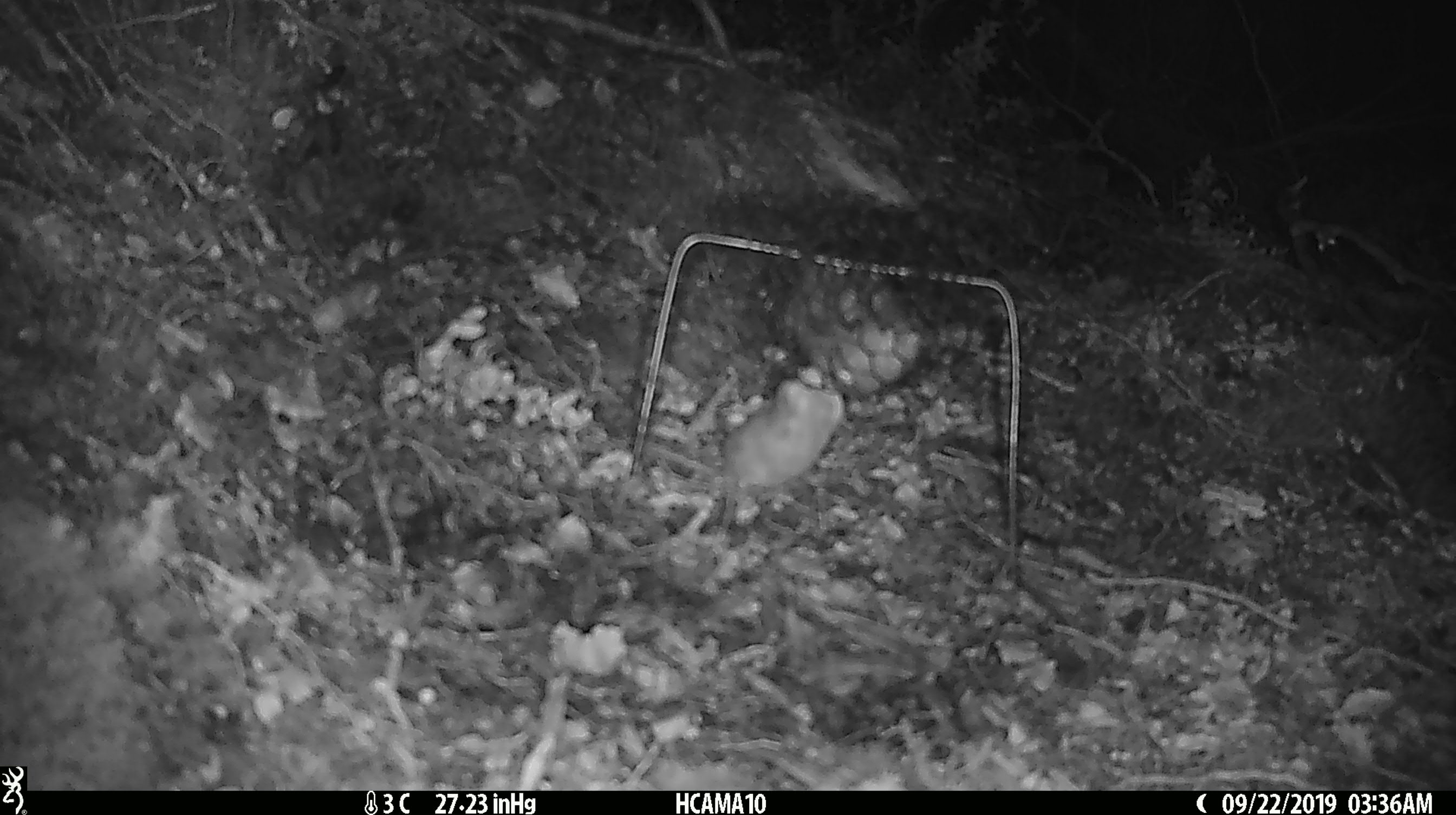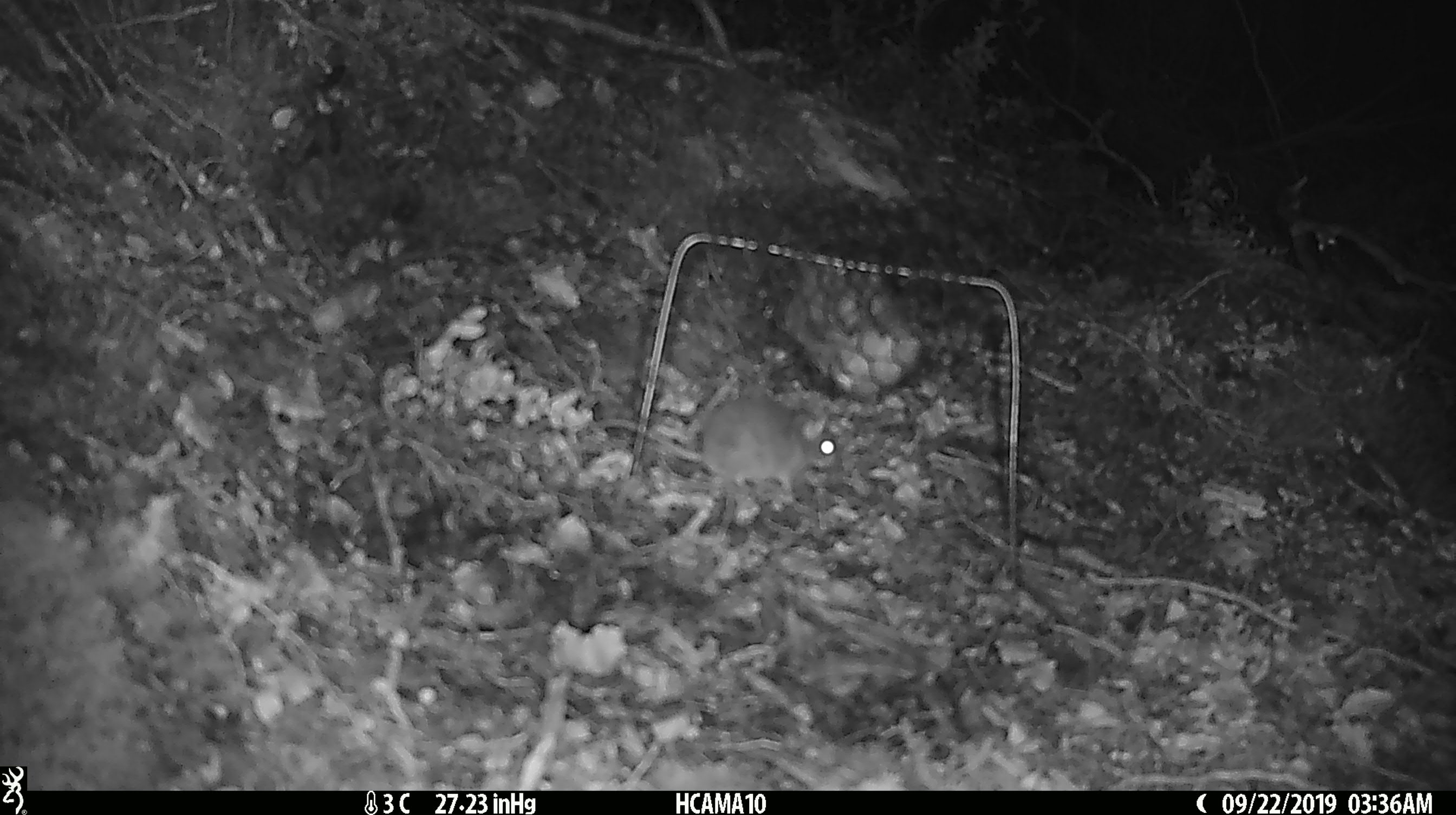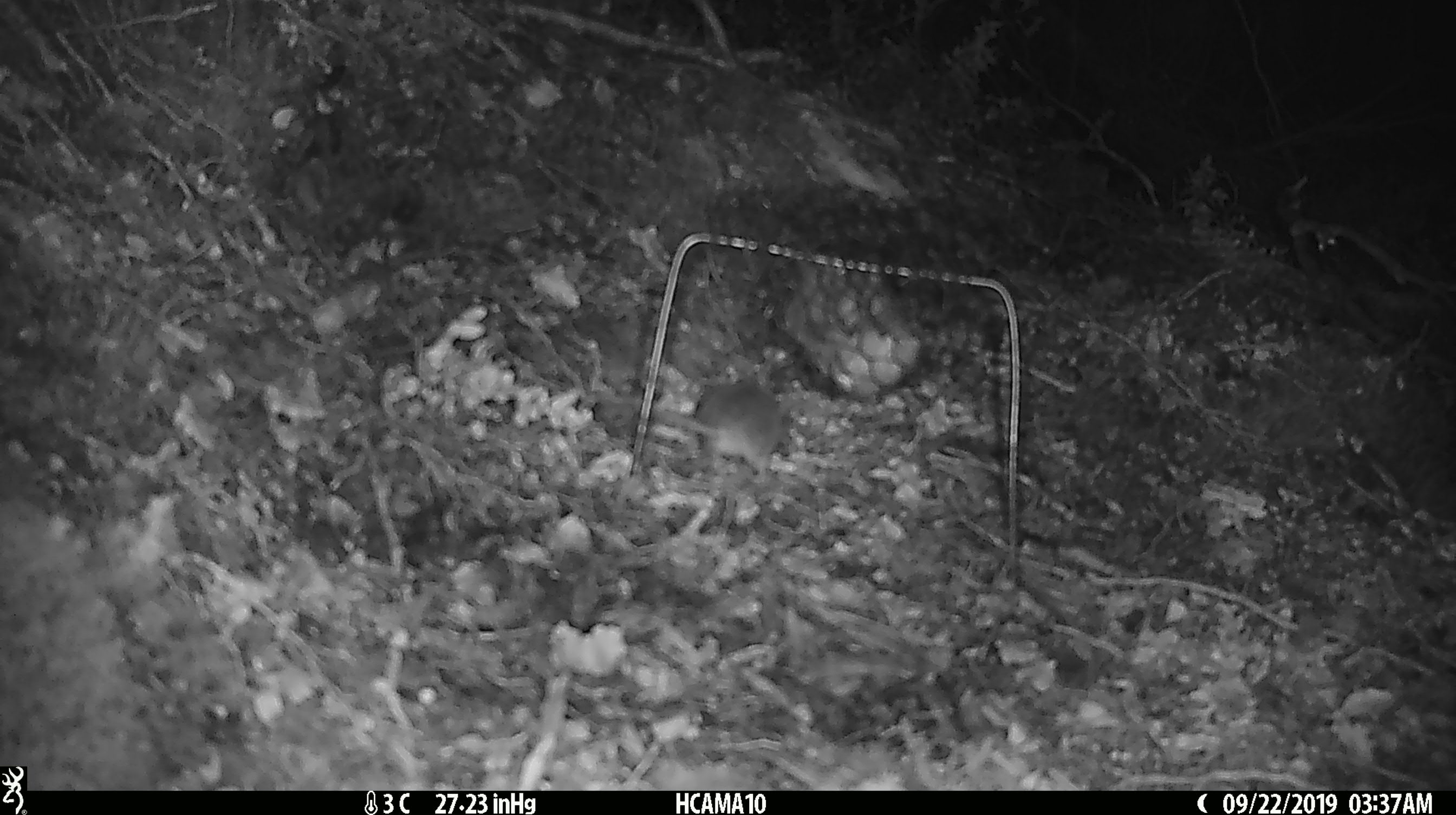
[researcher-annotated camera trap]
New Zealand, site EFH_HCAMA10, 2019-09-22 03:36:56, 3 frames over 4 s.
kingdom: Animalia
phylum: Chordata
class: Mammalia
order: Rodentia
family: Muridae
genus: Mus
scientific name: Mus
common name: mouse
Mouse (Mus).